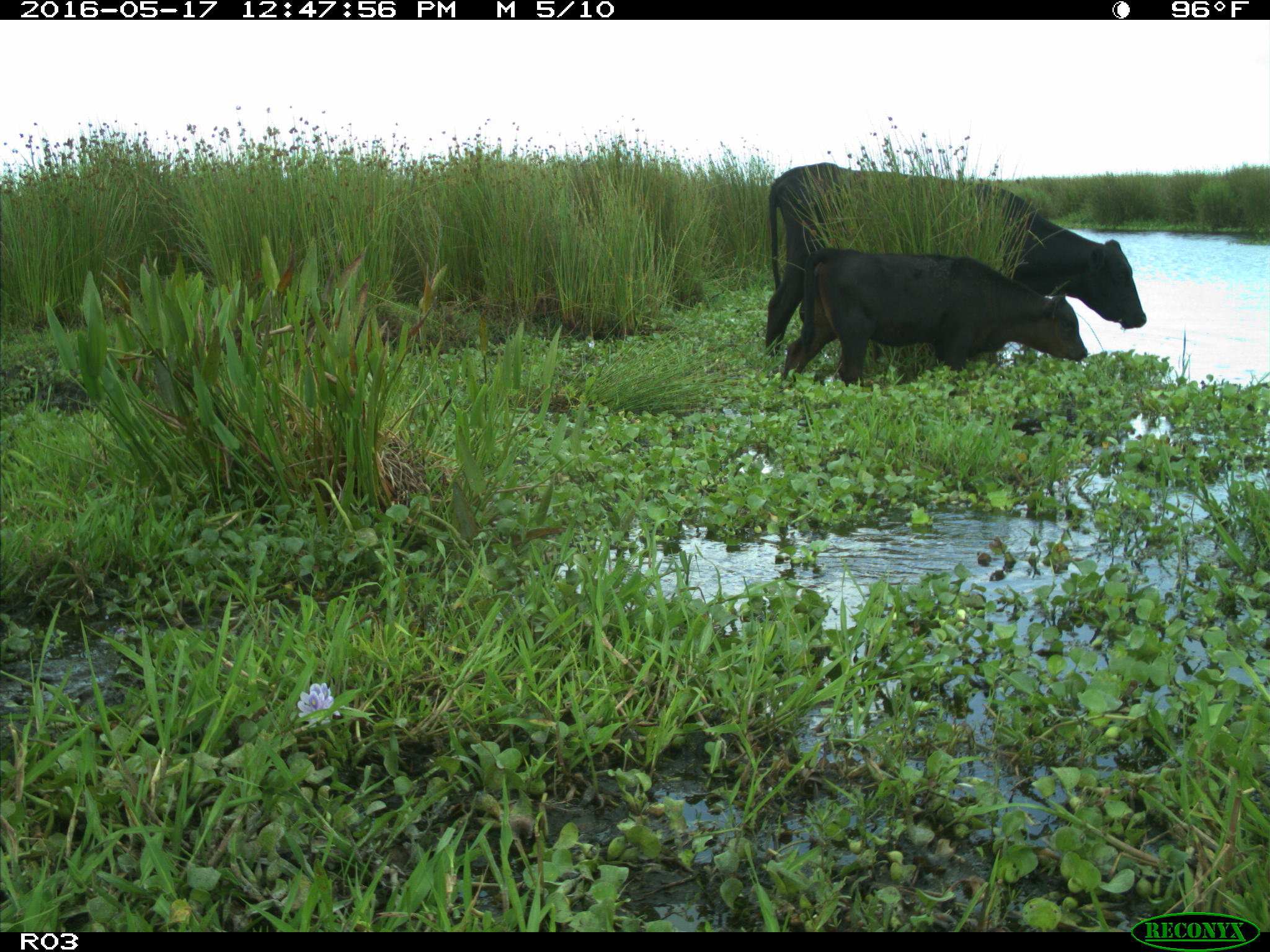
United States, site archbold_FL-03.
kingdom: Animalia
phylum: Chordata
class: Mammalia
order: Artiodactyla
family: Bovidae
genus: Bos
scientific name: Bos taurus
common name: domestic cow